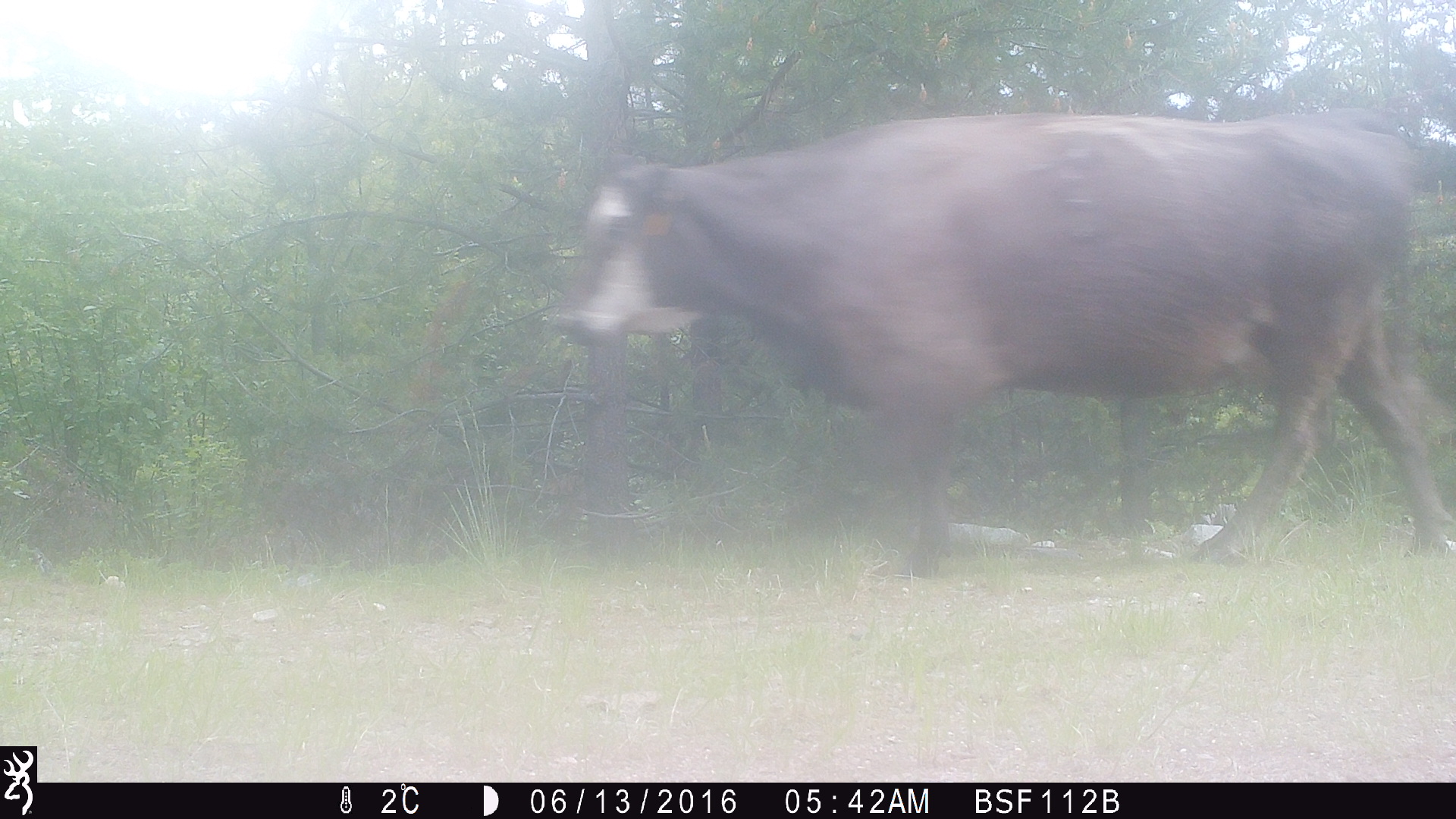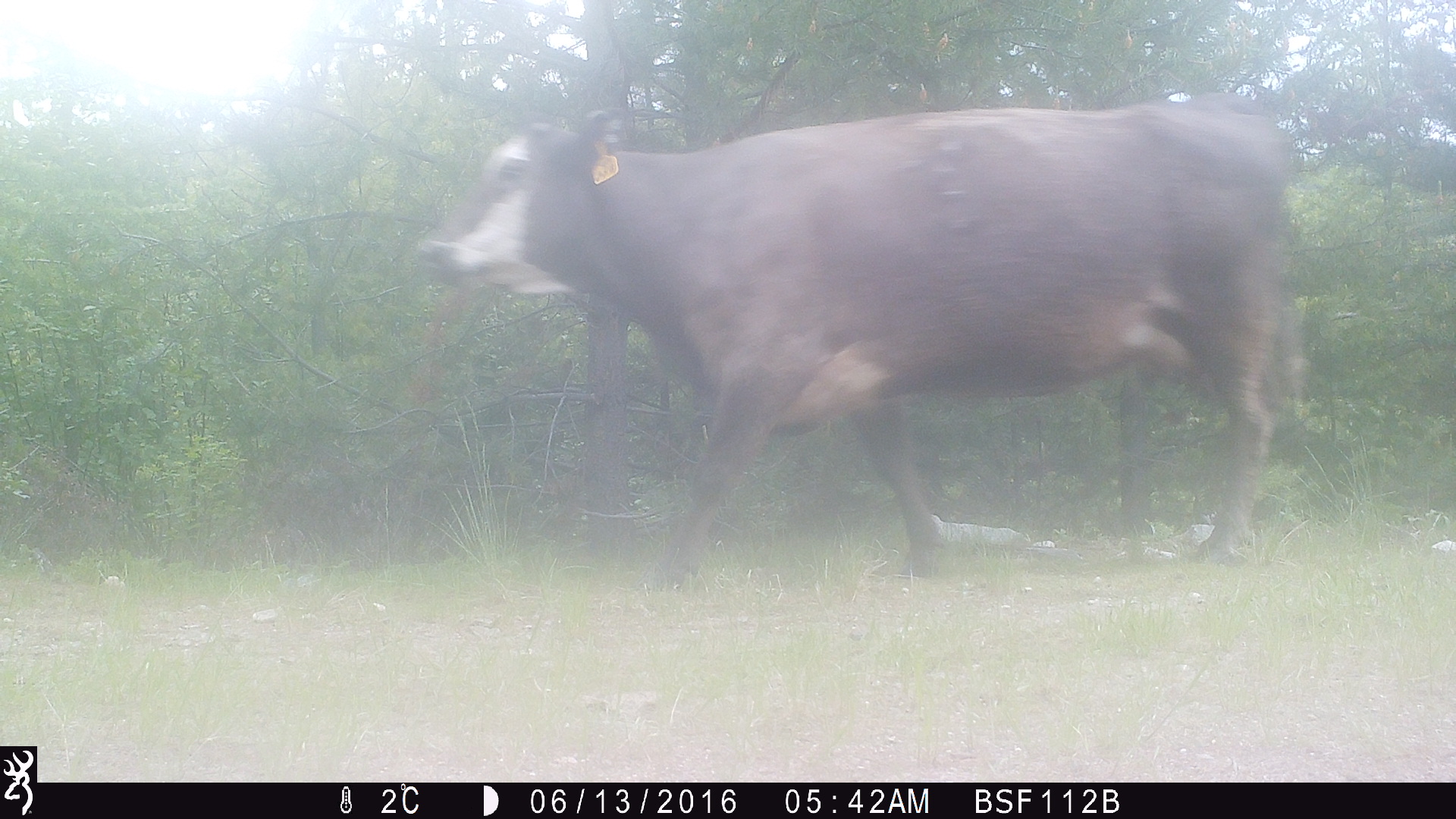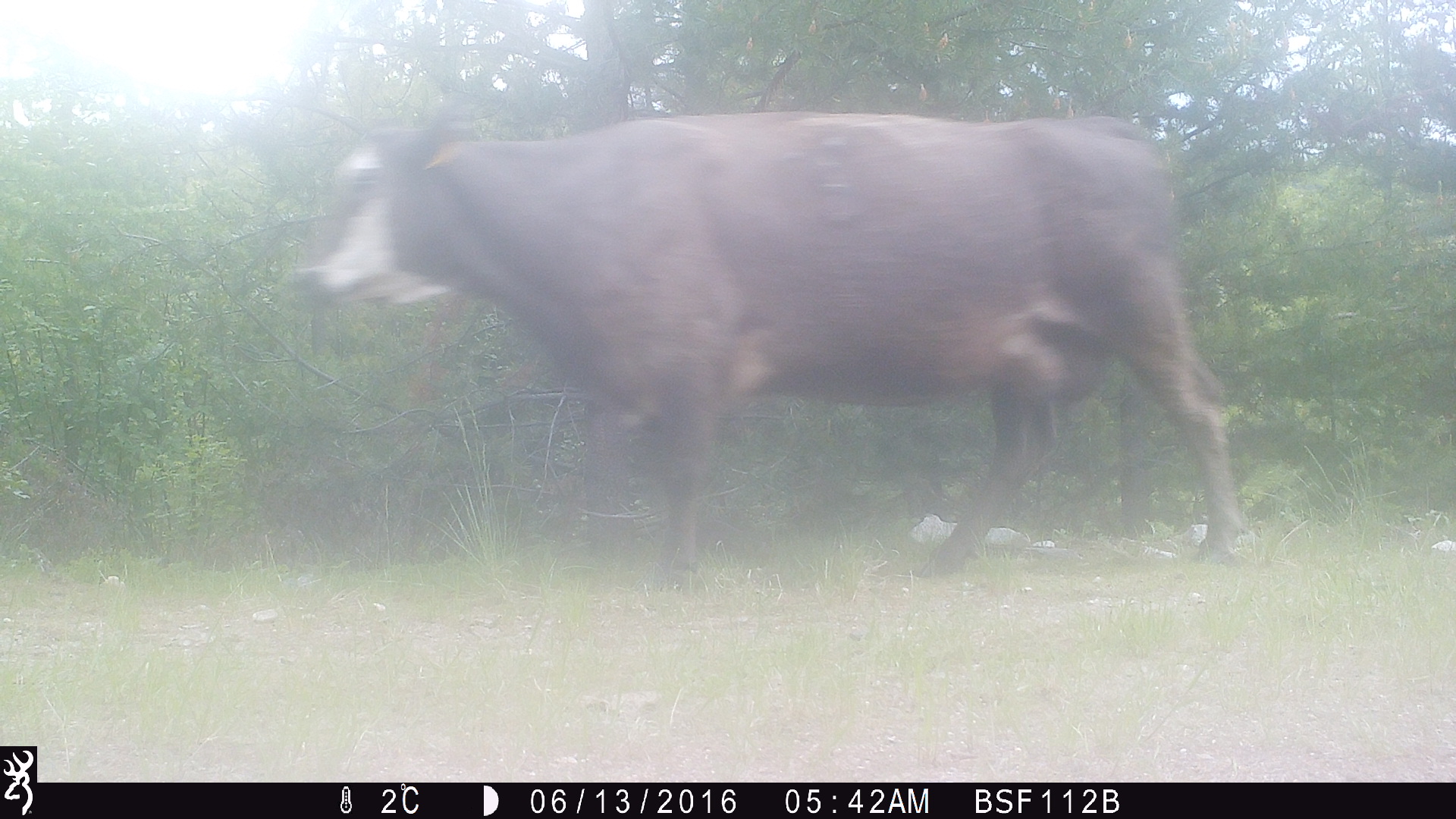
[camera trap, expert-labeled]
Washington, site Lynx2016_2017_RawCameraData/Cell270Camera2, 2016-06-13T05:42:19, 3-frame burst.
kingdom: Animalia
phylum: Chordata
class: Mammalia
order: Artiodactyla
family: Bovidae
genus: Bos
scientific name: Bos taurus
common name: domestic cattle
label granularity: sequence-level